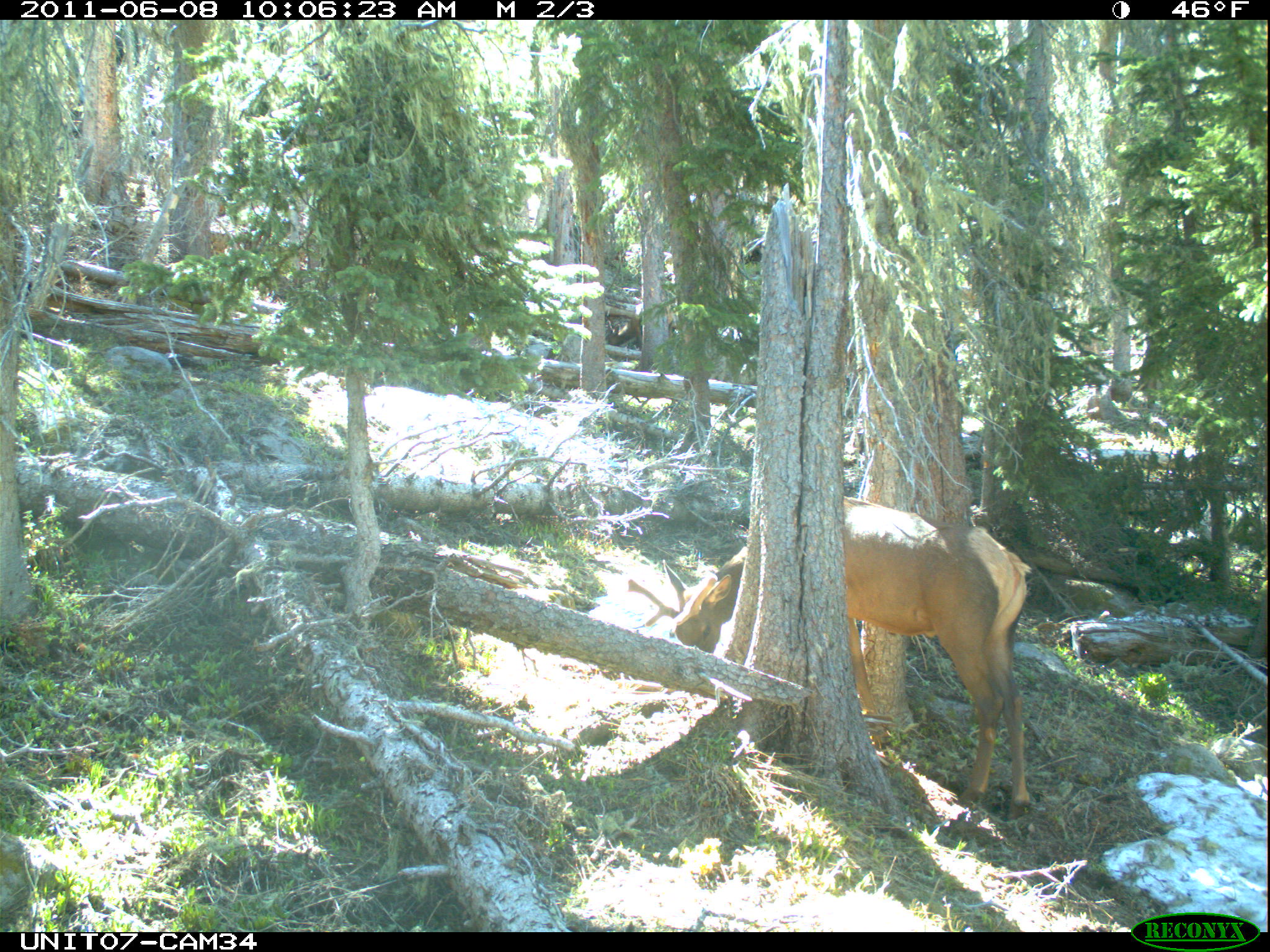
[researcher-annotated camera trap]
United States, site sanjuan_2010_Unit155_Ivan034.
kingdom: Animalia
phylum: Chordata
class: Mammalia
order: Artiodactyla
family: Cervidae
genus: Cervus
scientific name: Cervus elaphus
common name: red deer